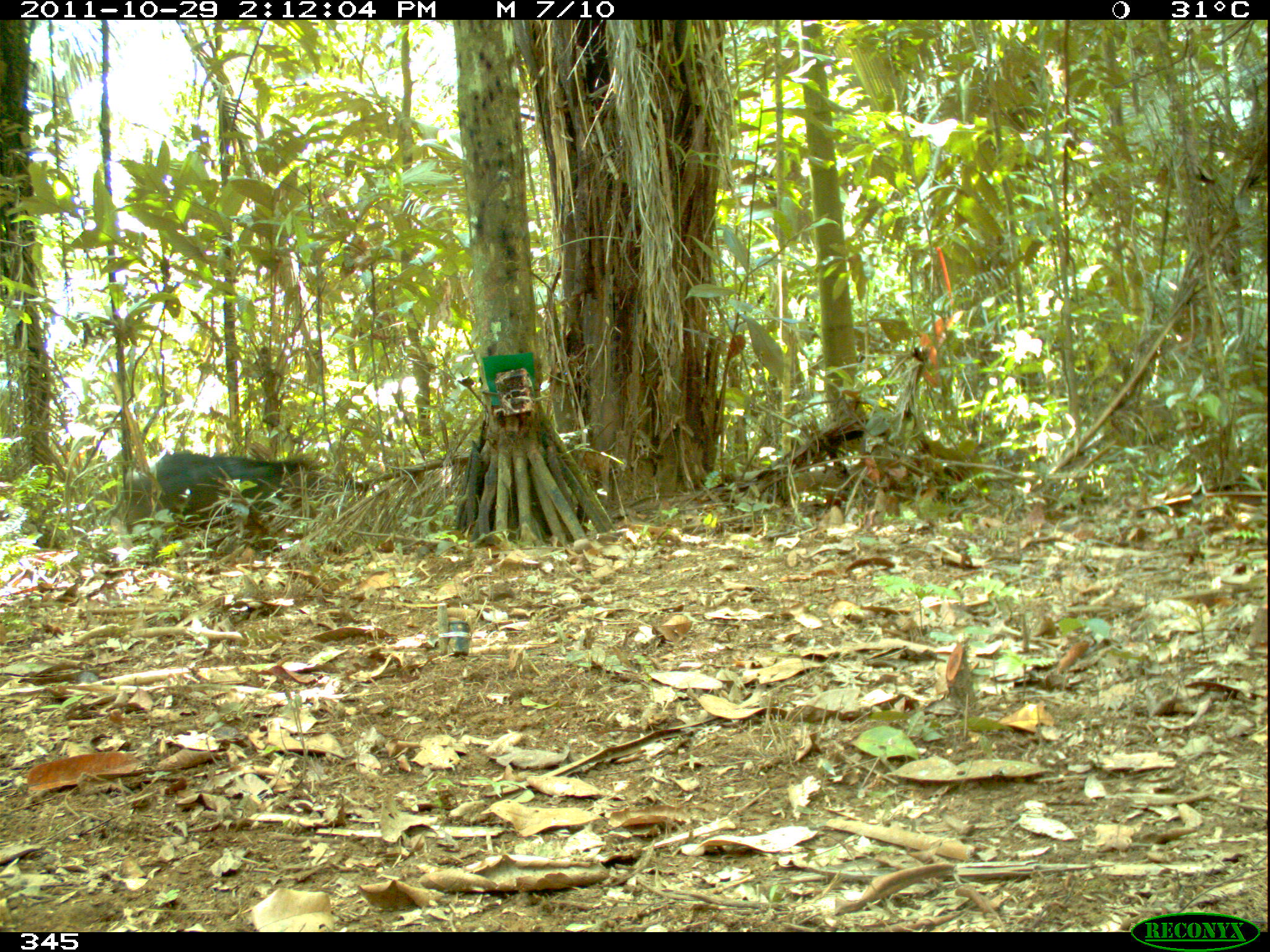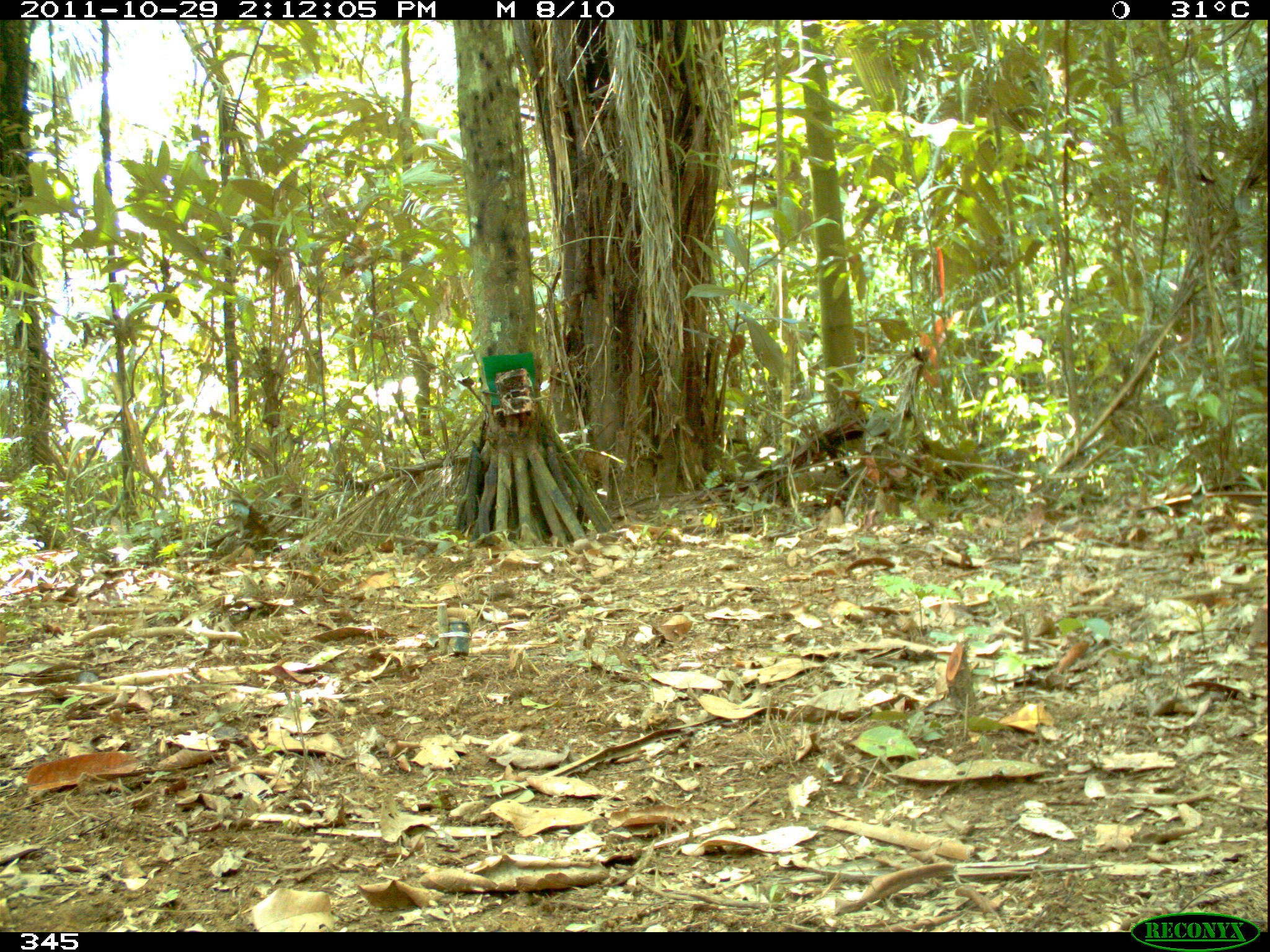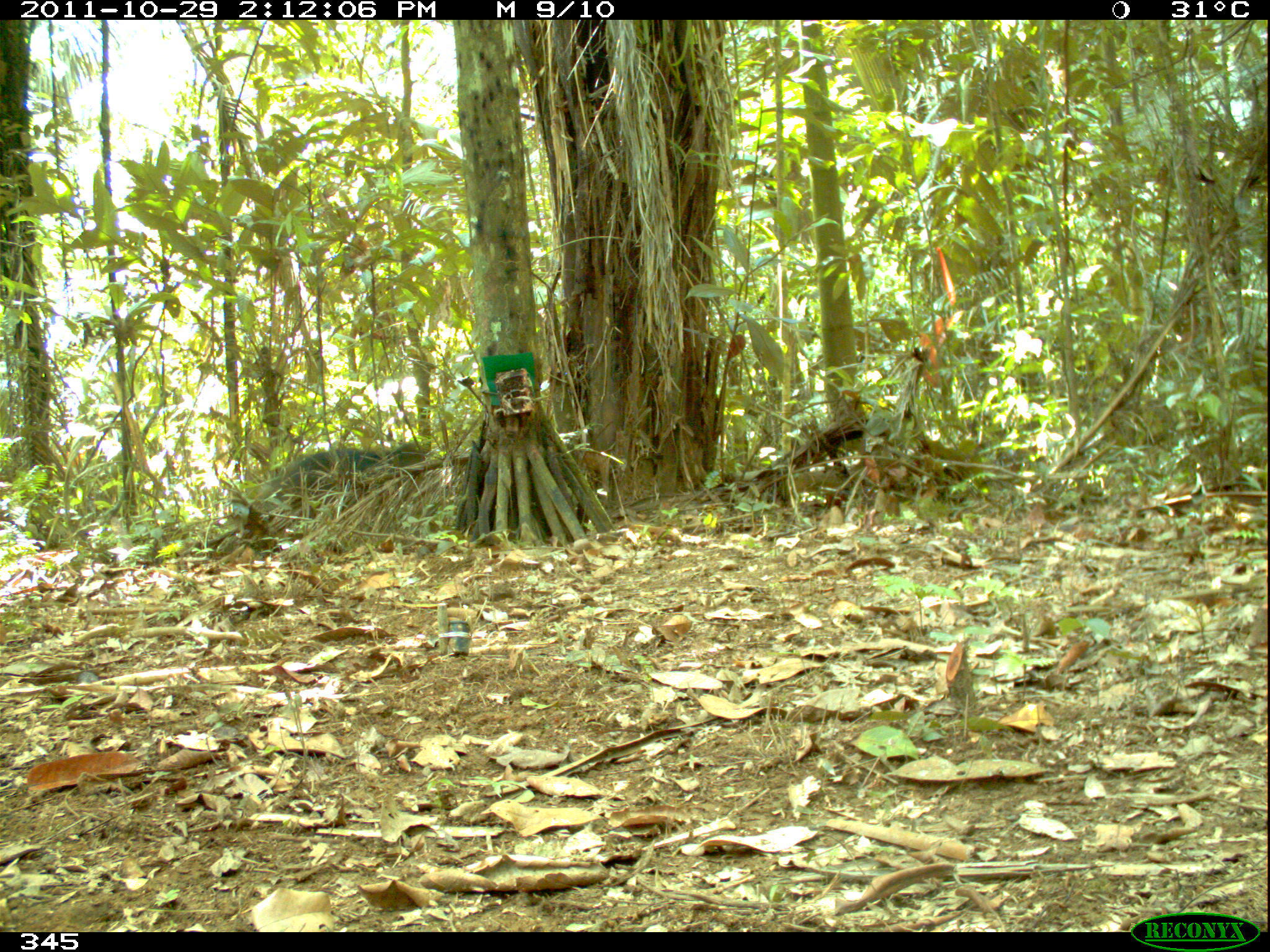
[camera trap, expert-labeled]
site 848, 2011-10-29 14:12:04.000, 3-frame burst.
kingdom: Animalia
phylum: Chordata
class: Mammalia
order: Artiodactyla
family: Tayassuidae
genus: Tayassu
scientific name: Tayassu pecari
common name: white-lipped peccary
Tayassu pecari (white-lipped peccary).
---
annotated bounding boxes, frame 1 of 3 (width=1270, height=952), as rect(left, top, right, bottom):
tayassu pecari: rect(108, 449, 324, 535)